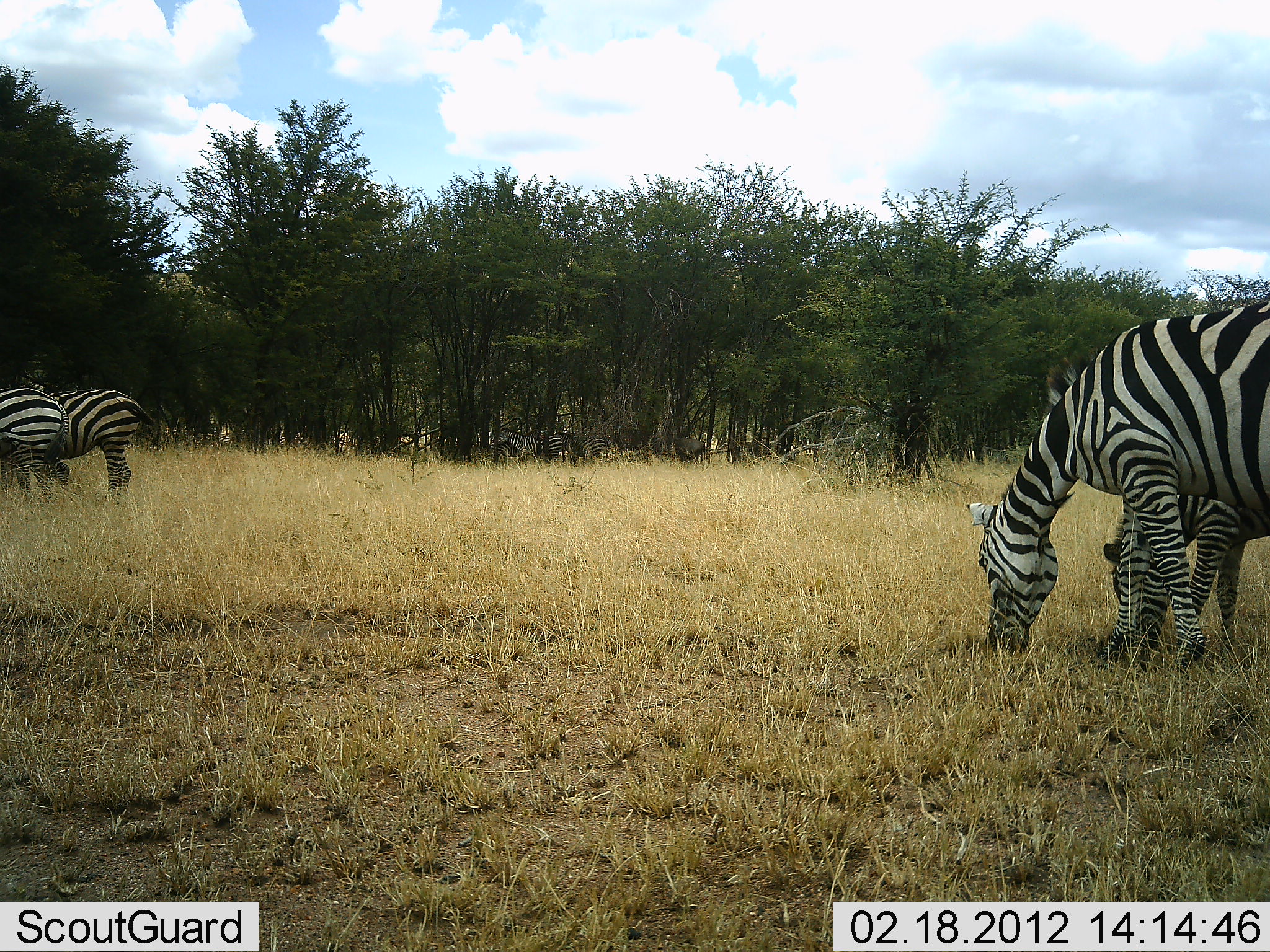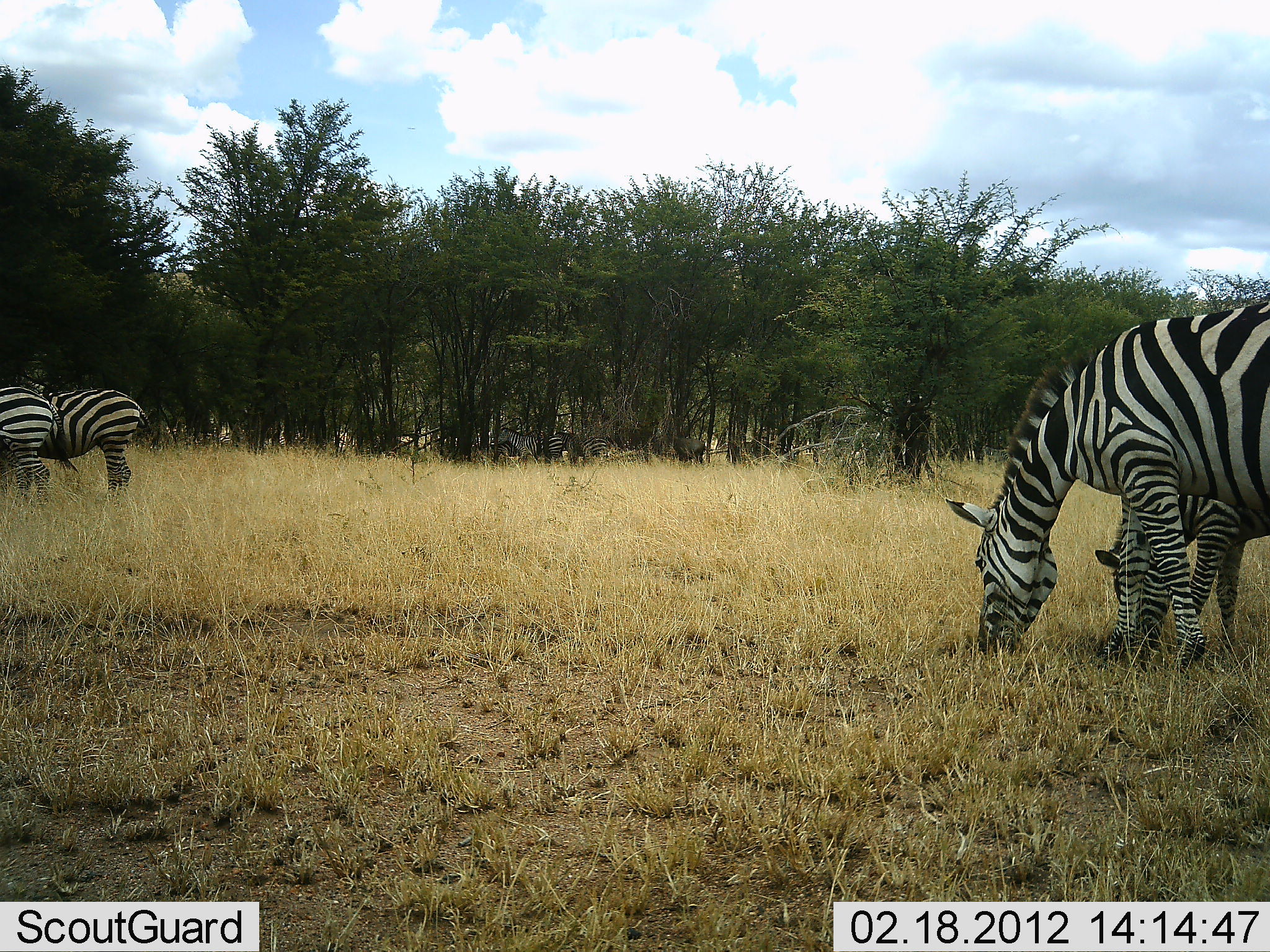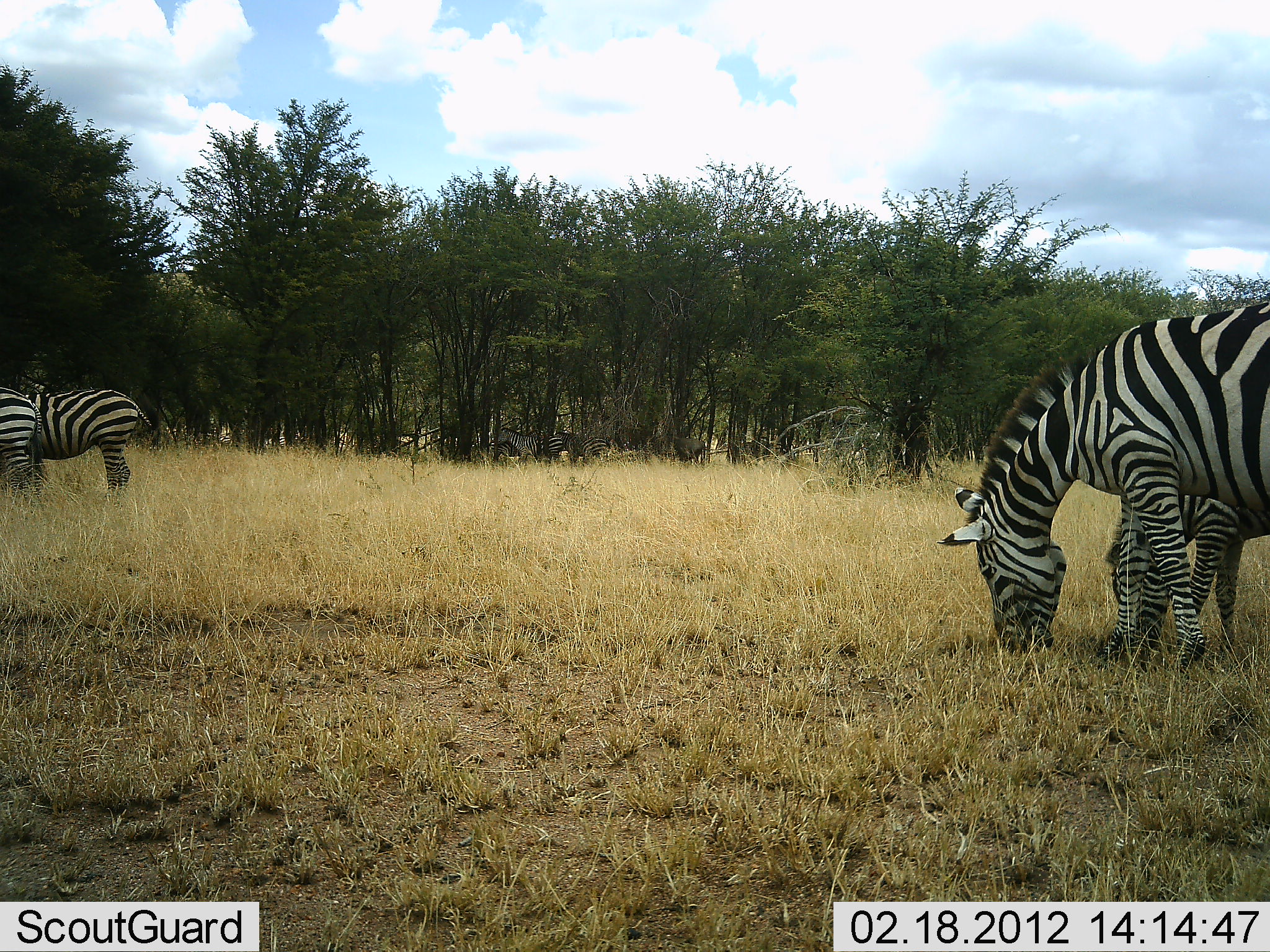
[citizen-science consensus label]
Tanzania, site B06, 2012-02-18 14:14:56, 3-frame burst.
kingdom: Animalia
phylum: Chordata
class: Mammalia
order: Perissodactyla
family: Equidae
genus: Equus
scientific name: Equus quagga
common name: plains zebra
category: zebra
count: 4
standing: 19%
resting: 0%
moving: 5%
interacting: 0%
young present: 19%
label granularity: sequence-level